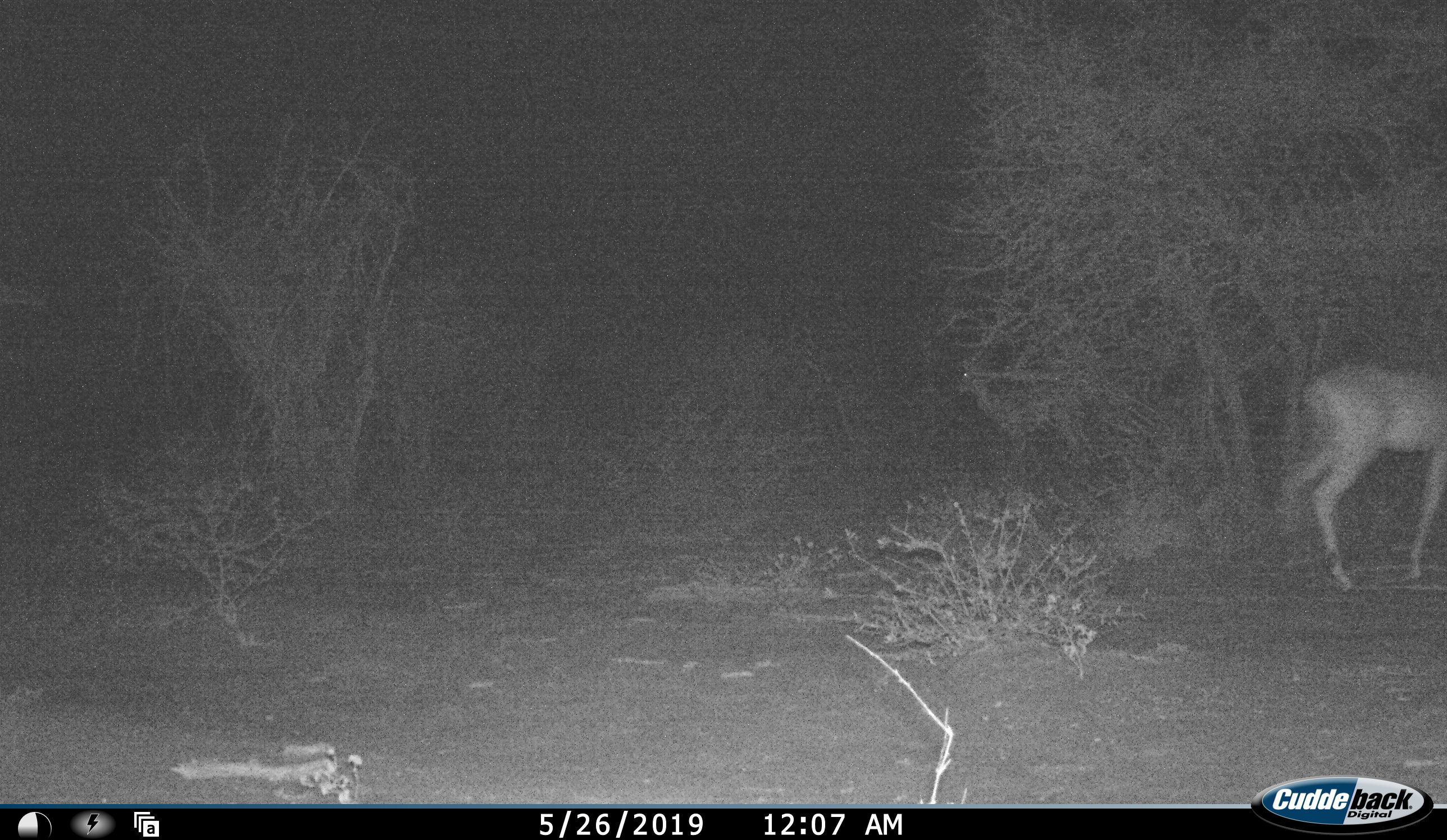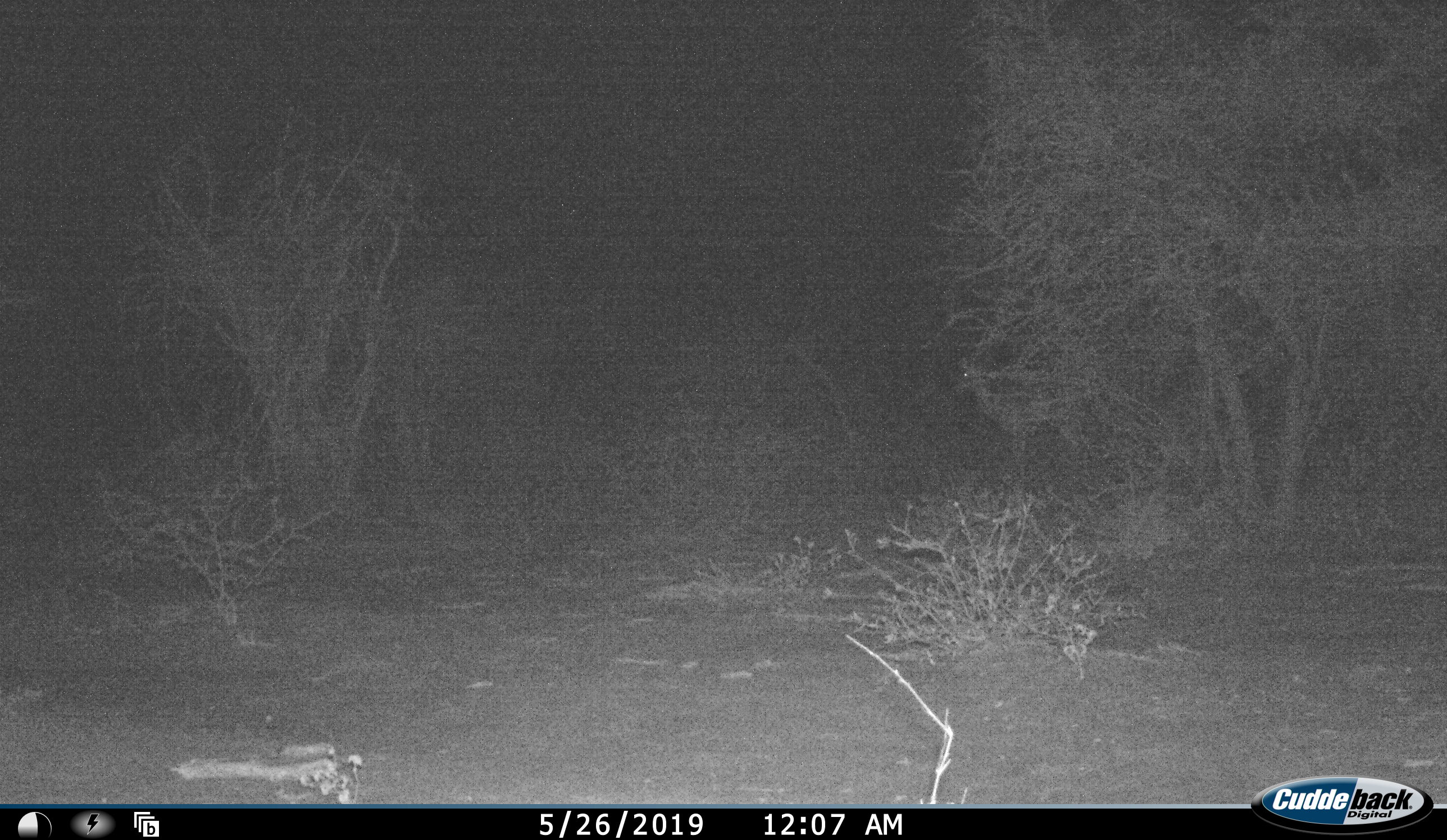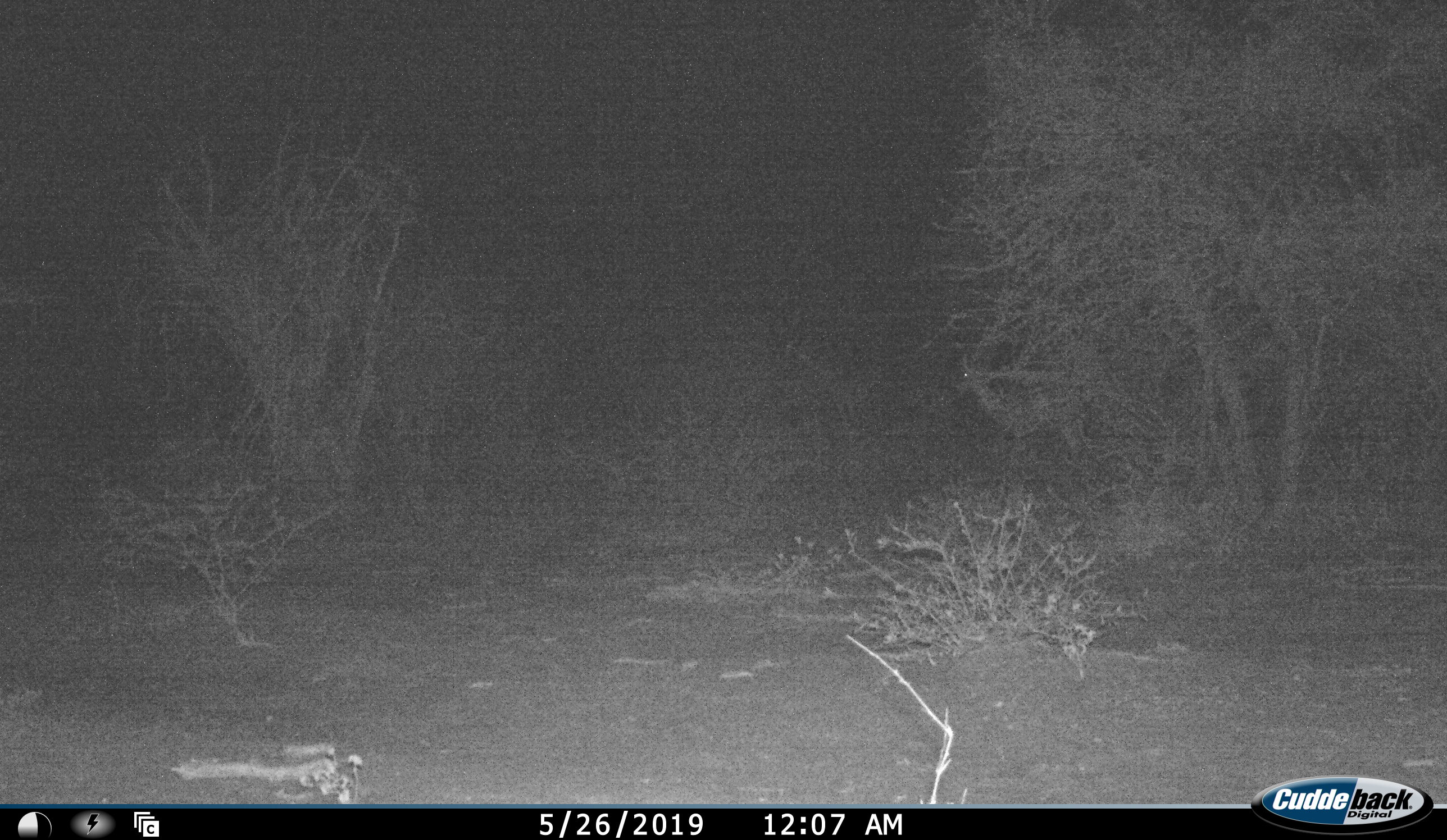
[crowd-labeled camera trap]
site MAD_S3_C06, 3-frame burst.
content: unidentified animal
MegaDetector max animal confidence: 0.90